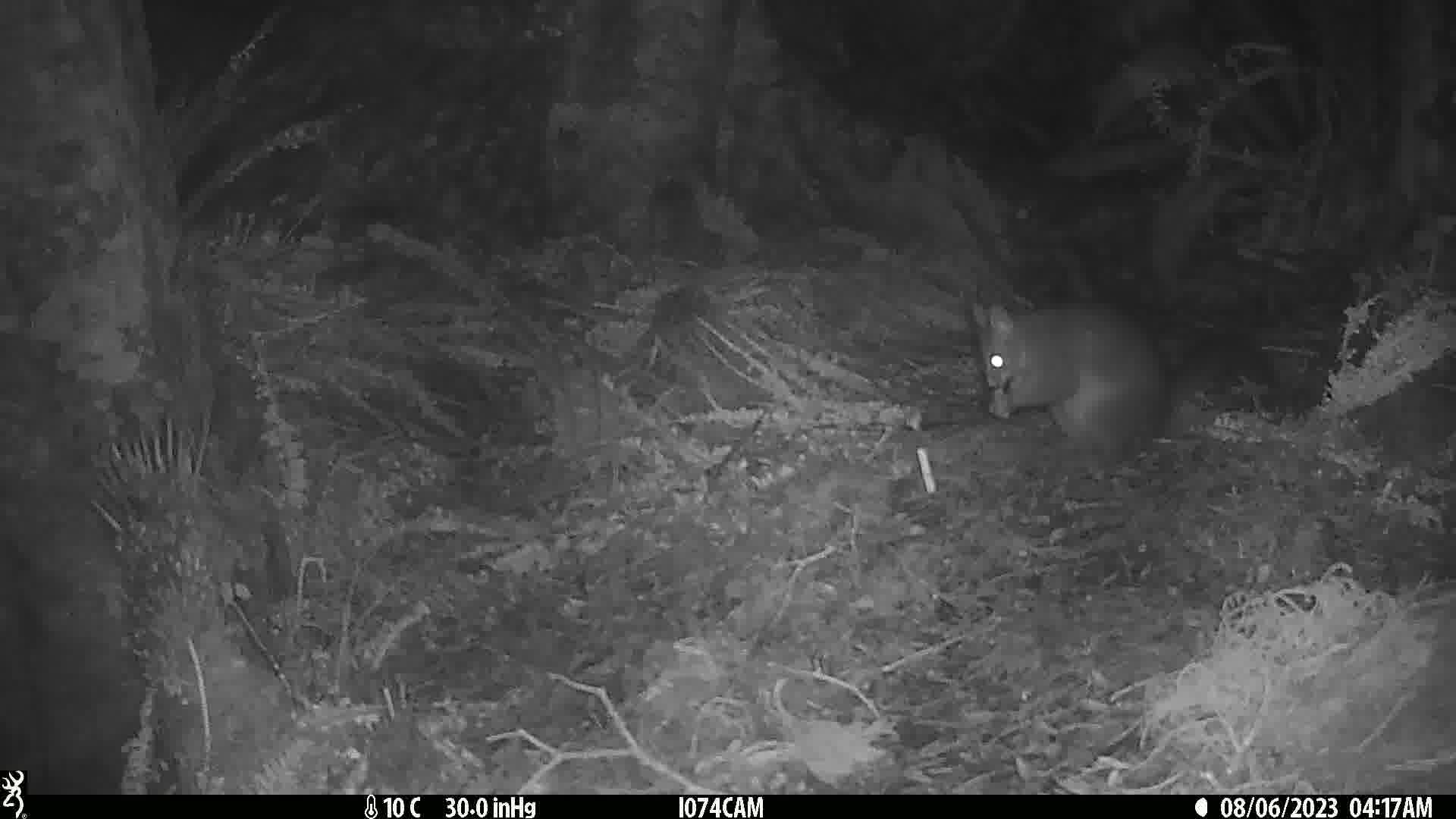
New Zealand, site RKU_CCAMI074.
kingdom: Animalia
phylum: Chordata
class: Mammalia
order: Diprotodontia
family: Phalangeridae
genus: Trichosurus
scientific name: Trichosurus vulpecula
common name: common brushtail possum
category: possum